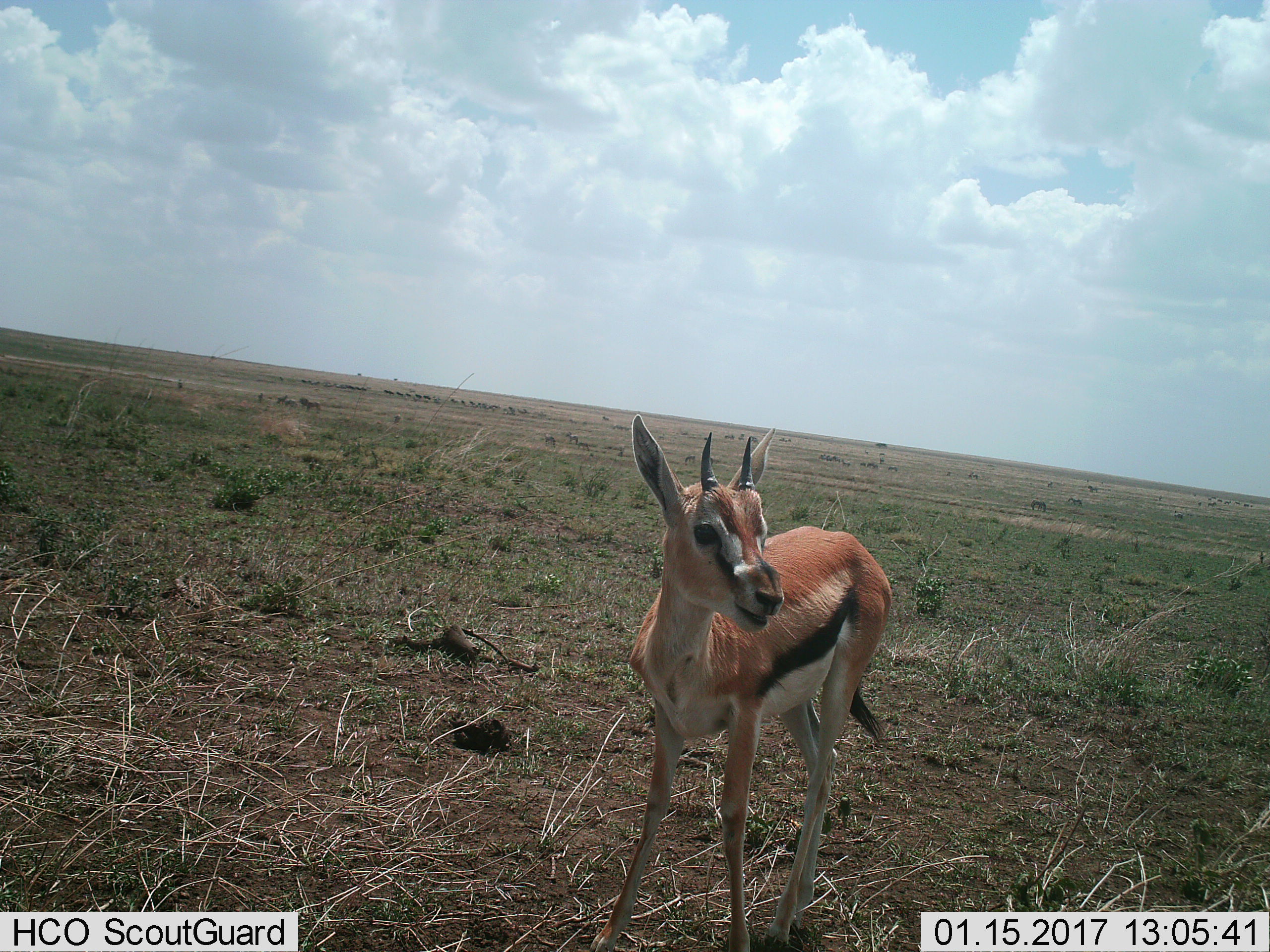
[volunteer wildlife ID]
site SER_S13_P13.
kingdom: Animalia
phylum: Chordata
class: Mammalia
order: Artiodactyla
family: Bovidae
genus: Eudorcas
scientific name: Eudorcas thomsonii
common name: thomson's gazelle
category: gazellethomsons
Gazellethomsons (thomson's gazelle) (Eudorcas thomsonii), count 1. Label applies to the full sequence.